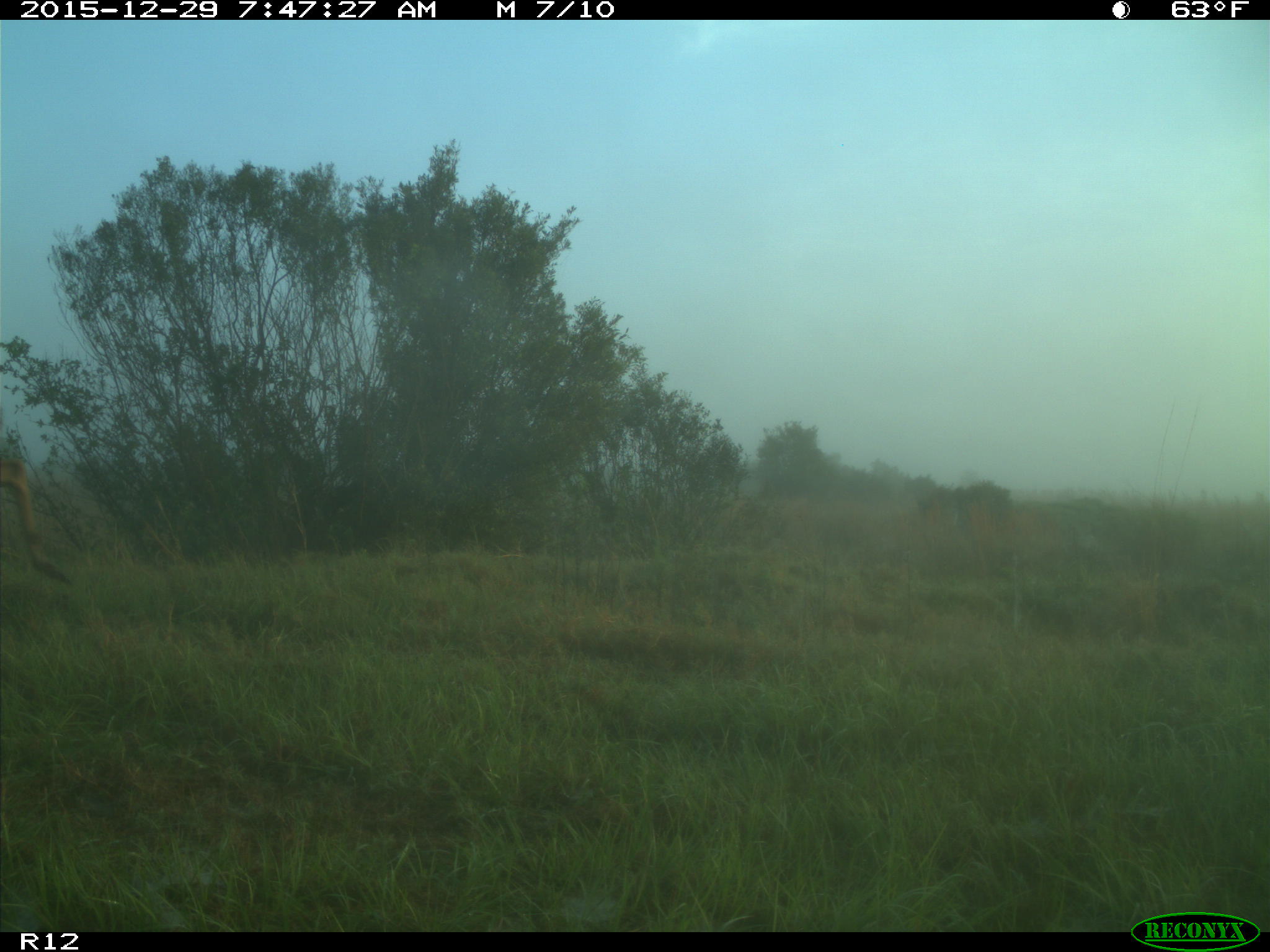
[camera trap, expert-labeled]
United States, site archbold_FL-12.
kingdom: Animalia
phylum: Chordata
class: Mammalia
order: Artiodactyla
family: Cervidae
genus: Odocoileus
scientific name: Odocoileus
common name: deer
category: unidentified deer